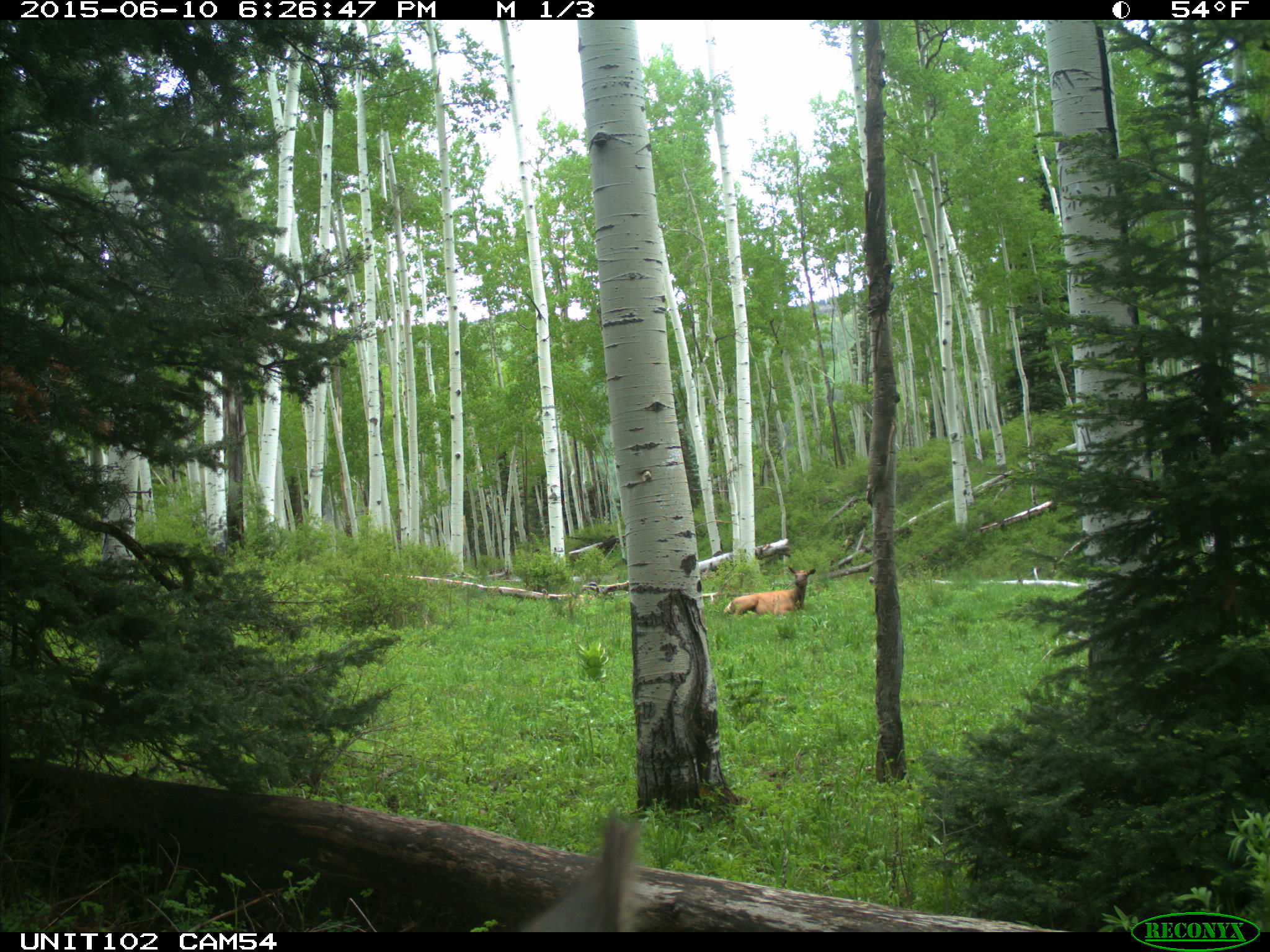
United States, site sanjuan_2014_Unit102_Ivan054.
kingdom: Animalia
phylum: Chordata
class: Mammalia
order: Artiodactyla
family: Cervidae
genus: Cervus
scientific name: Cervus elaphus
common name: red deer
Cervus elaphus (red deer).